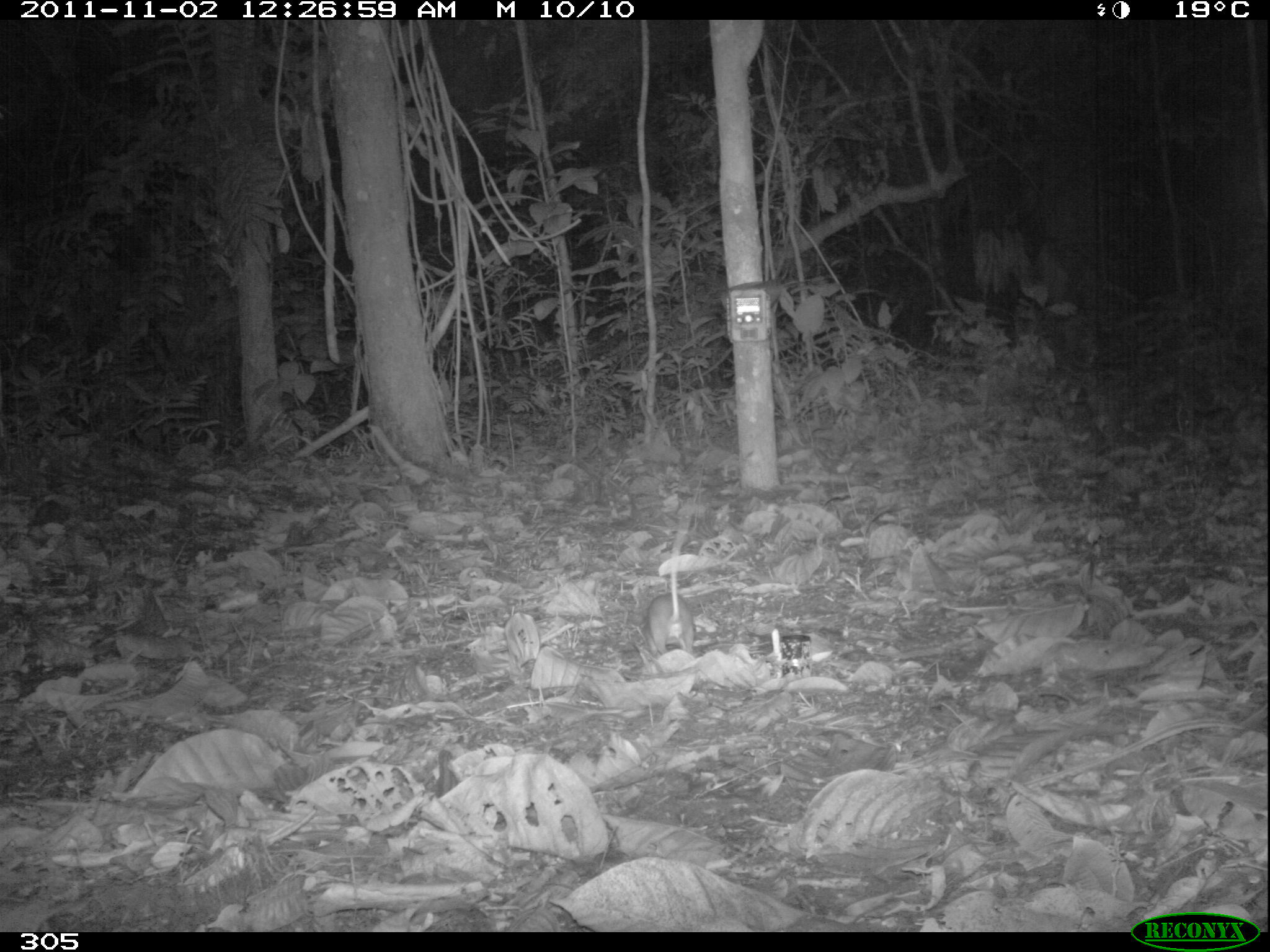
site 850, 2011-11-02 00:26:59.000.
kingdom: Animalia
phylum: Chordata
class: Mammalia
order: Rodentia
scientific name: Rodentia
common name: rodents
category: unknown rodent